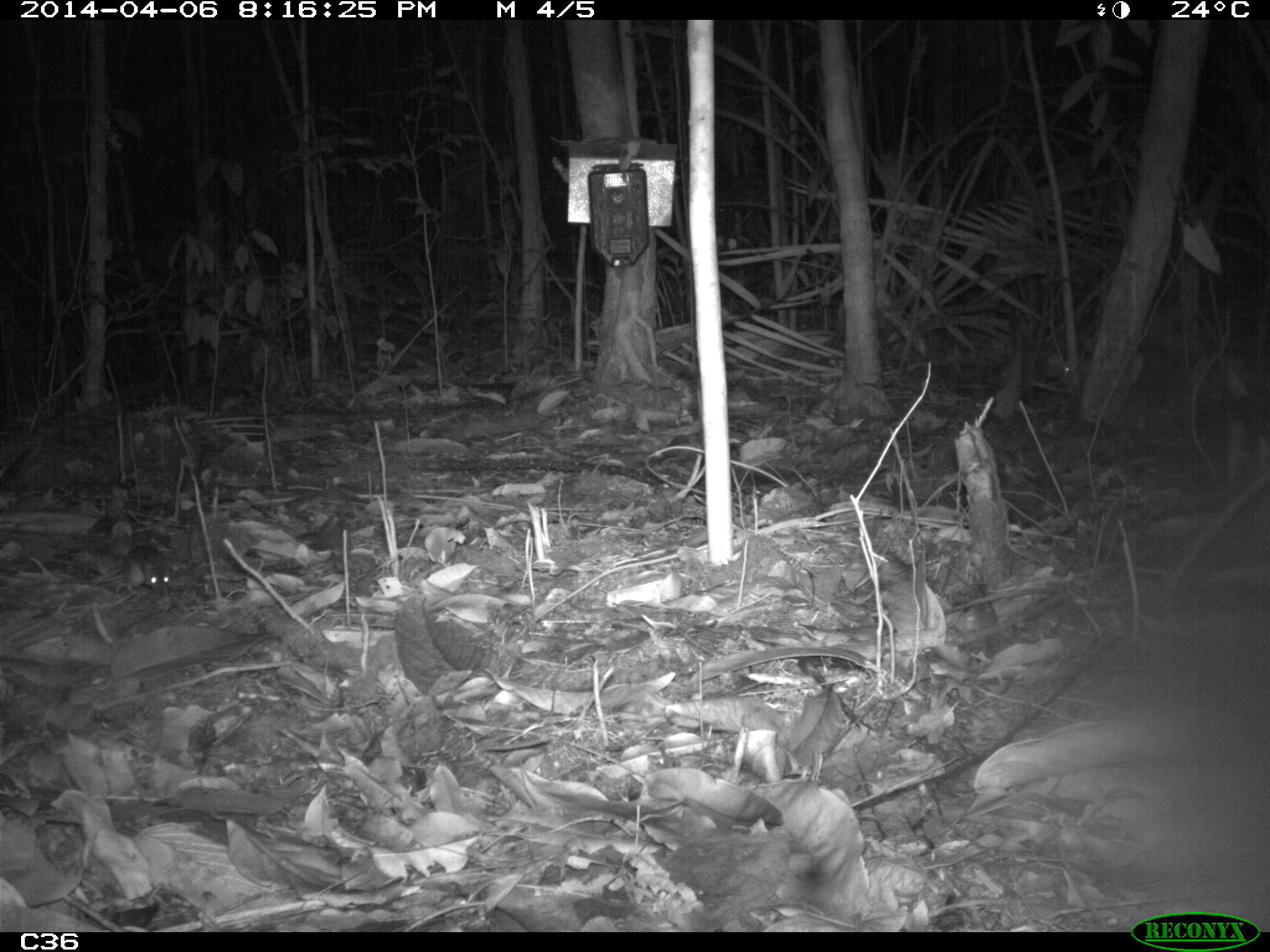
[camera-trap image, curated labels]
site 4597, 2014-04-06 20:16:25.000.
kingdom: Animalia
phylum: Chordata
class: Mammalia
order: Rodentia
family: Muridae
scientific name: Muridae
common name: mice, rats, and gerbils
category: unknown mouse or rat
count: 1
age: adult